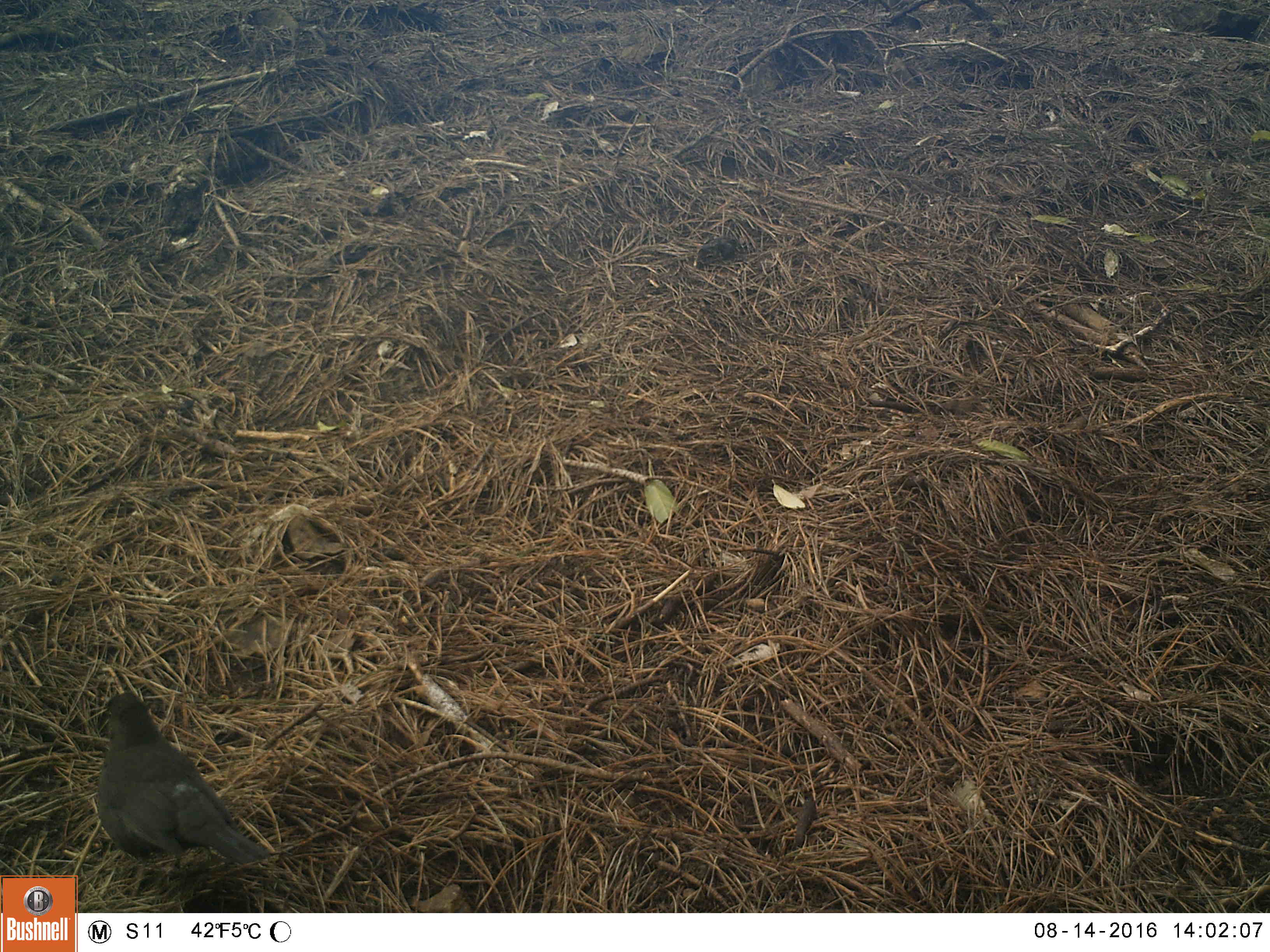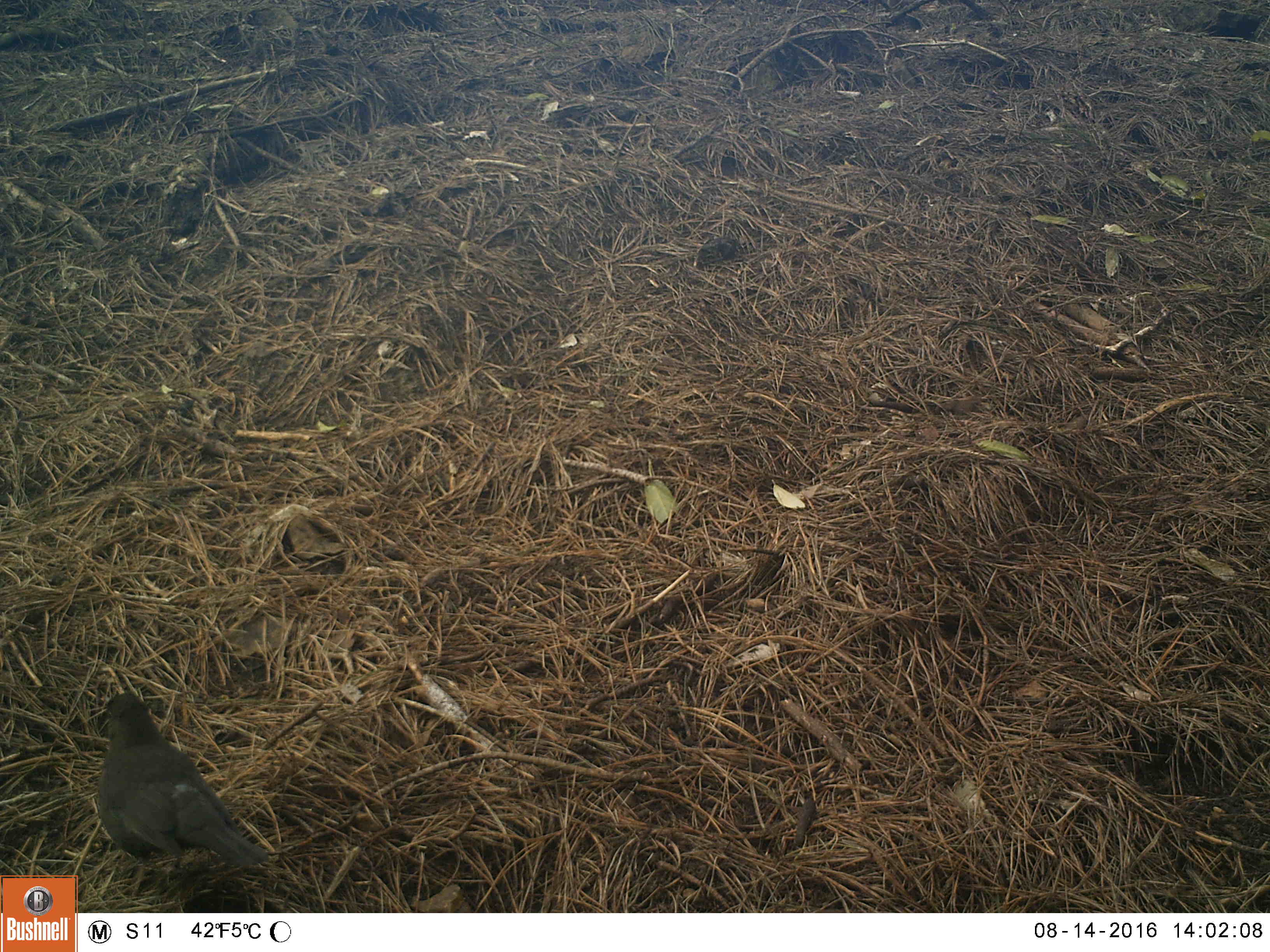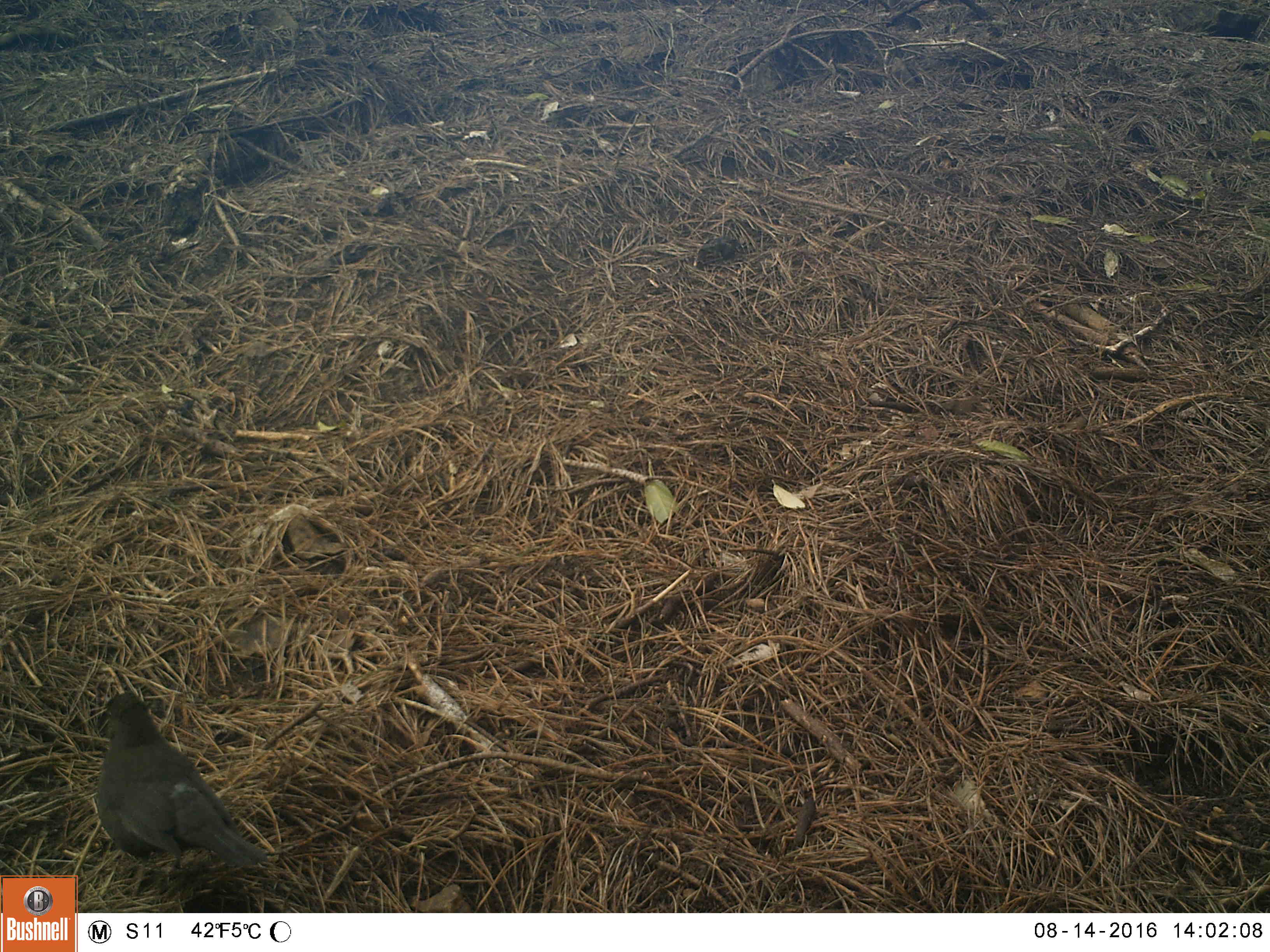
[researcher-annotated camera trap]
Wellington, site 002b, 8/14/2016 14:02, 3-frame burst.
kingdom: Animalia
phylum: Chordata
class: Aves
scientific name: Aves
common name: bird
Bird (Aves).